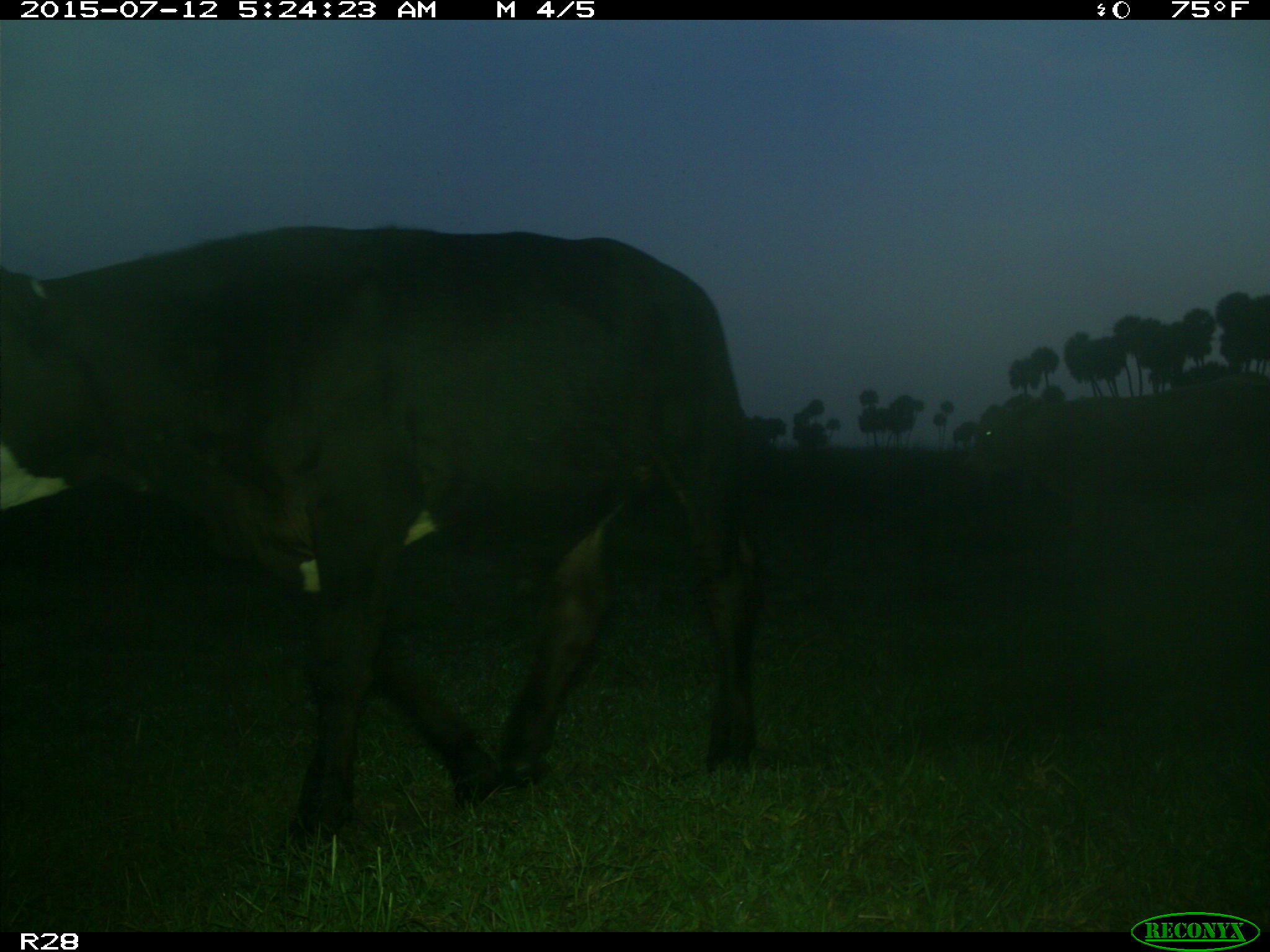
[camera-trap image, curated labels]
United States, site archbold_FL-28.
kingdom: Animalia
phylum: Chordata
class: Mammalia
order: Artiodactyla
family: Bovidae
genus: Bos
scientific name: Bos taurus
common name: domestic cow